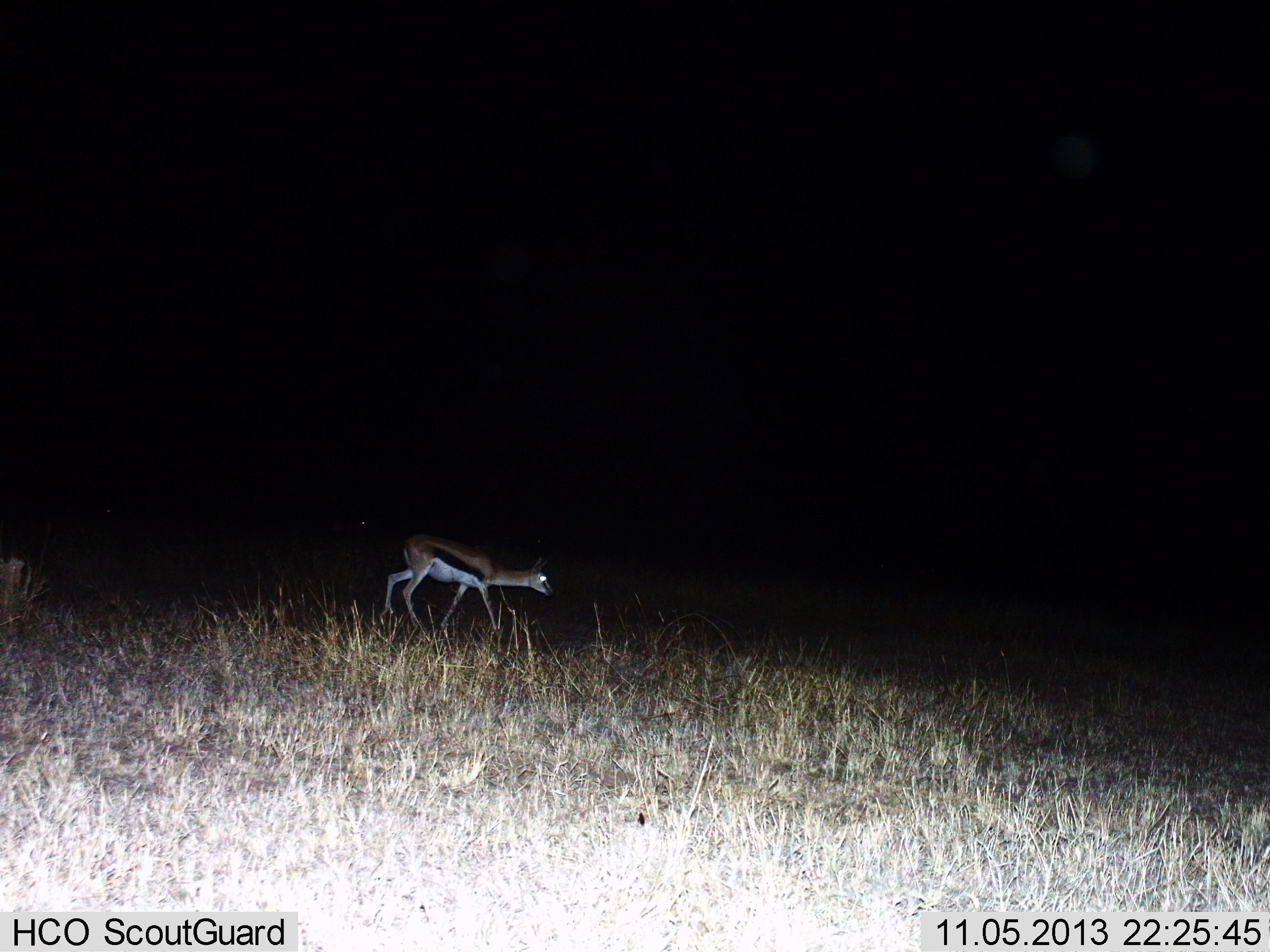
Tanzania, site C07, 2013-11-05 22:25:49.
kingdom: Animalia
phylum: Chordata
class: Mammalia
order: Artiodactyla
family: Bovidae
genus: Eudorcas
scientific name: Eudorcas thomsonii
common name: thomson's gazelle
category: gazellethomsons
Gazellethomsons (thomson's gazelle) (Eudorcas thomsonii), count 1. Behavior (volunteer vote fractions): standing 20%, resting 0%, moving 90%, interacting 0%. Young present (vote fraction): 0%. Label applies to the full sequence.